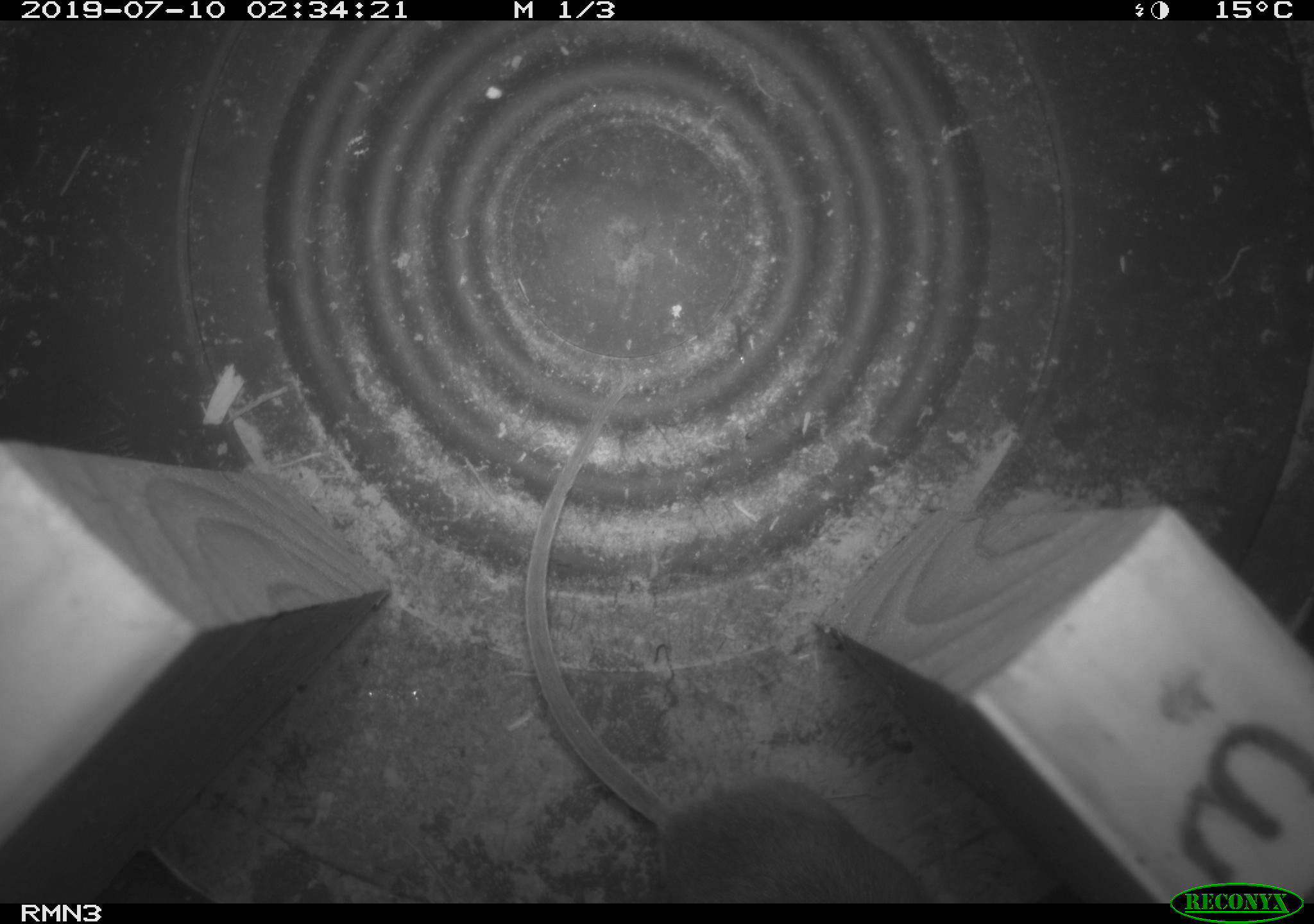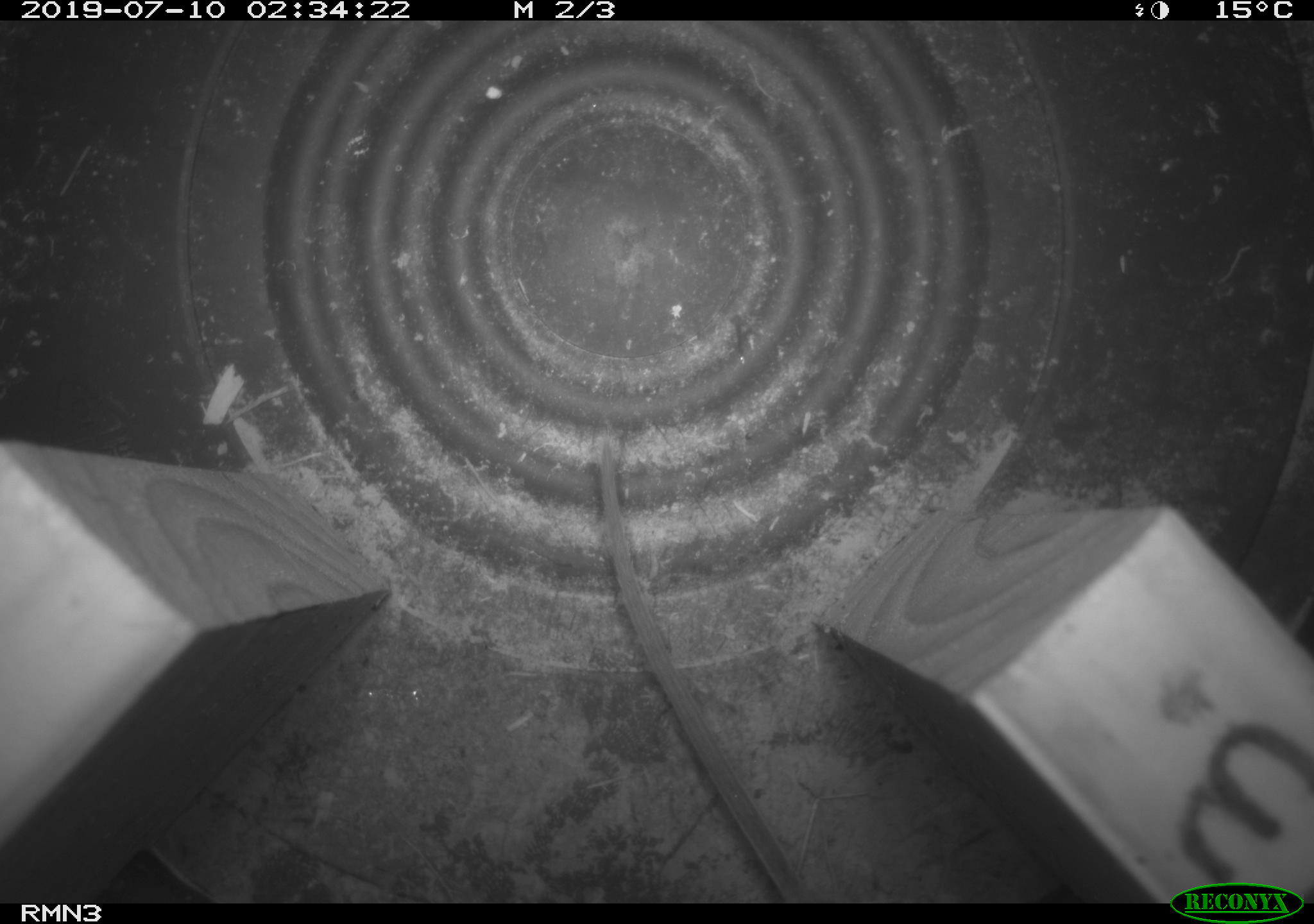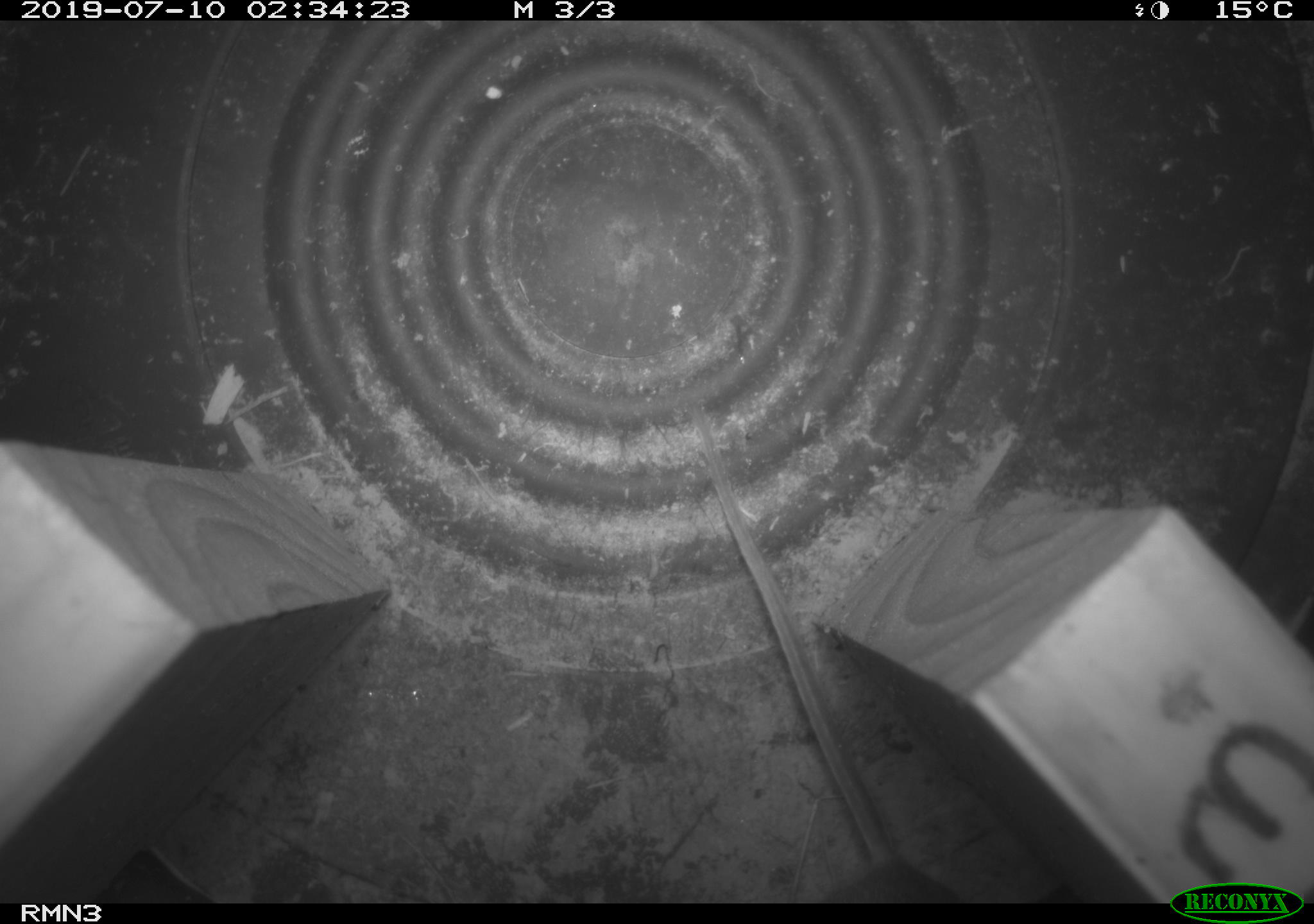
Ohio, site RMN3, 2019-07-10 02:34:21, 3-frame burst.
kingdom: Animalia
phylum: Chordata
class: Mammalia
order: Rodentia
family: Cricetidae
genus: Peromyscus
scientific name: Peromyscus leucopus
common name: white-footed mouse